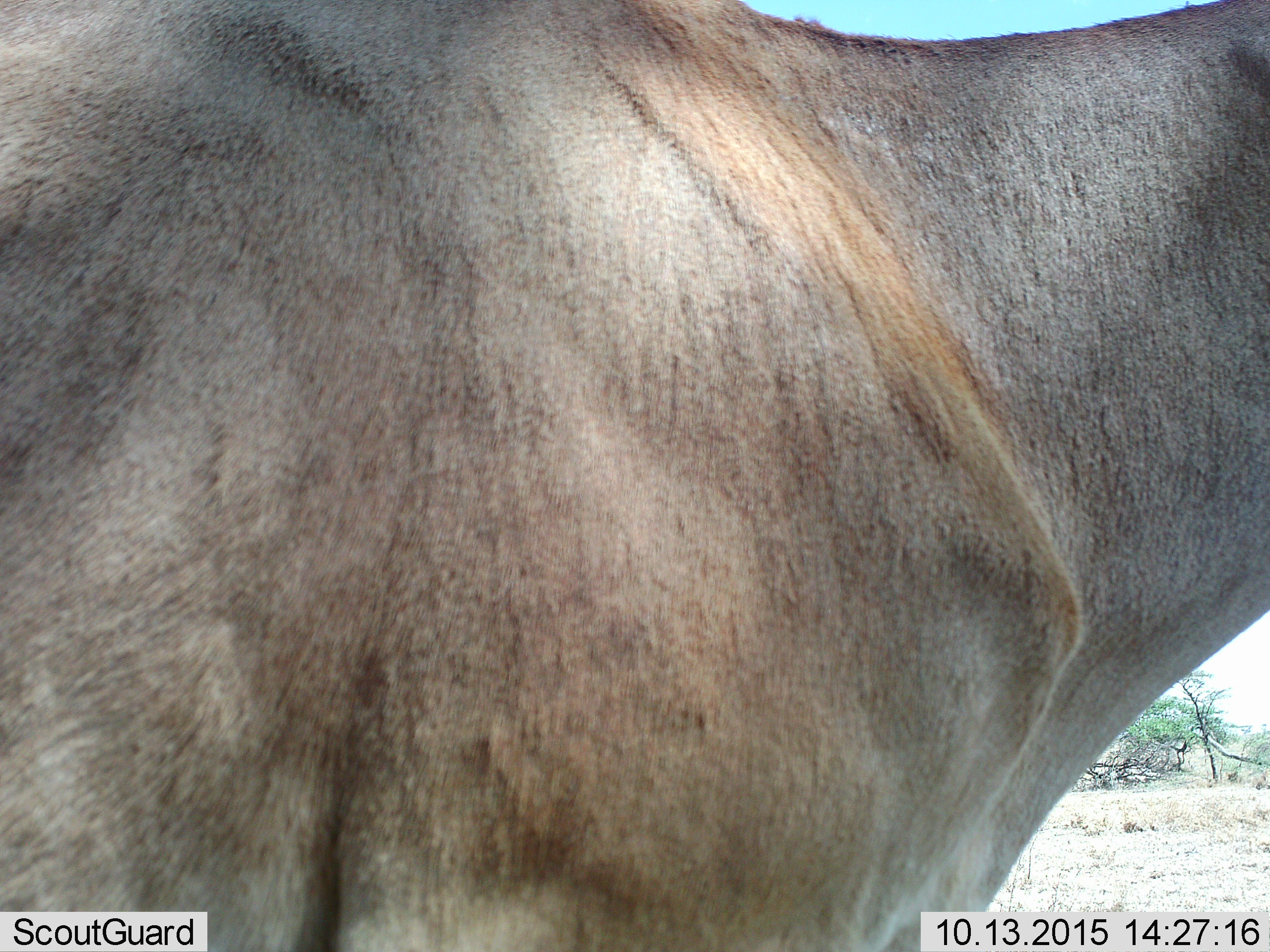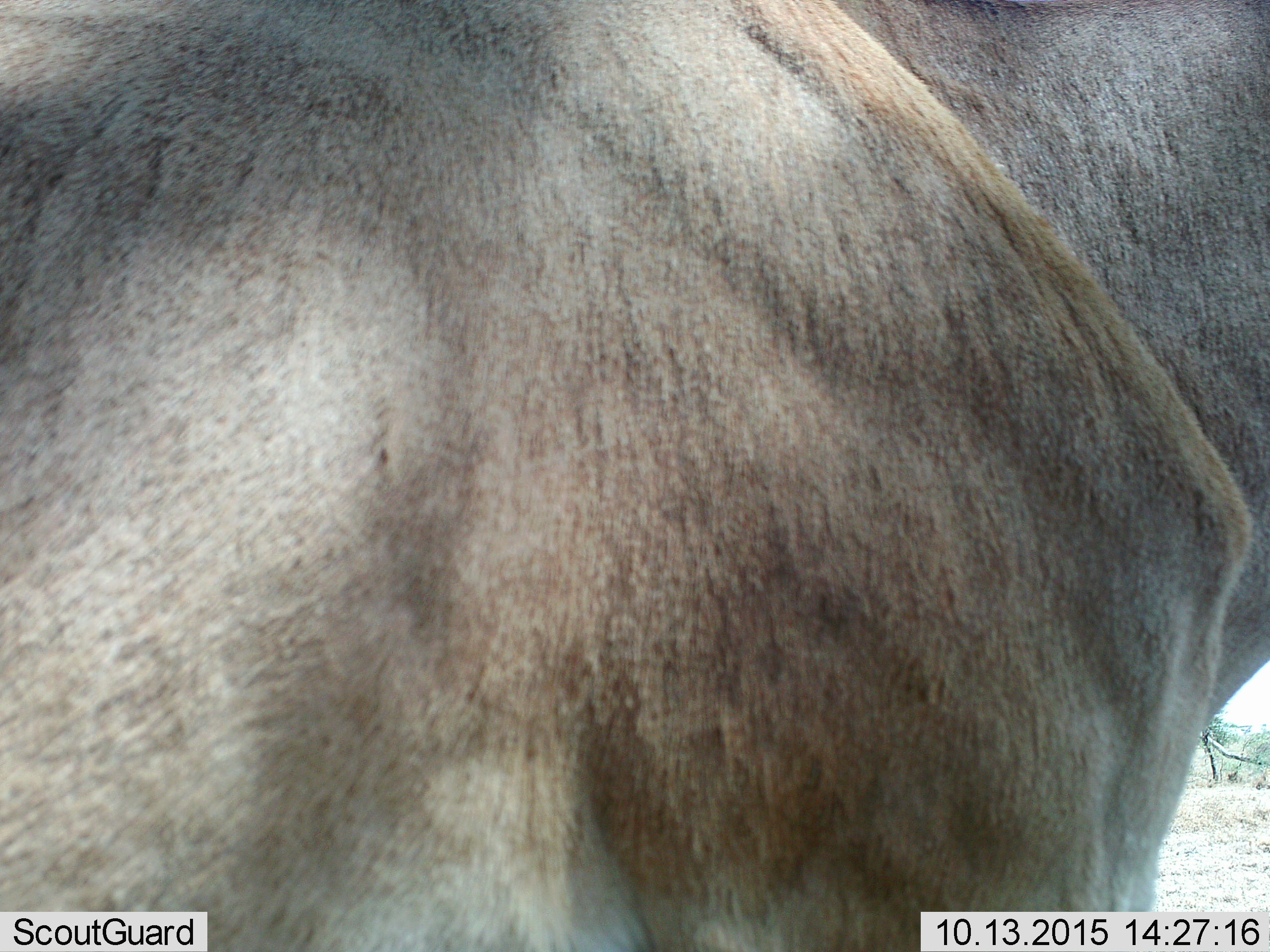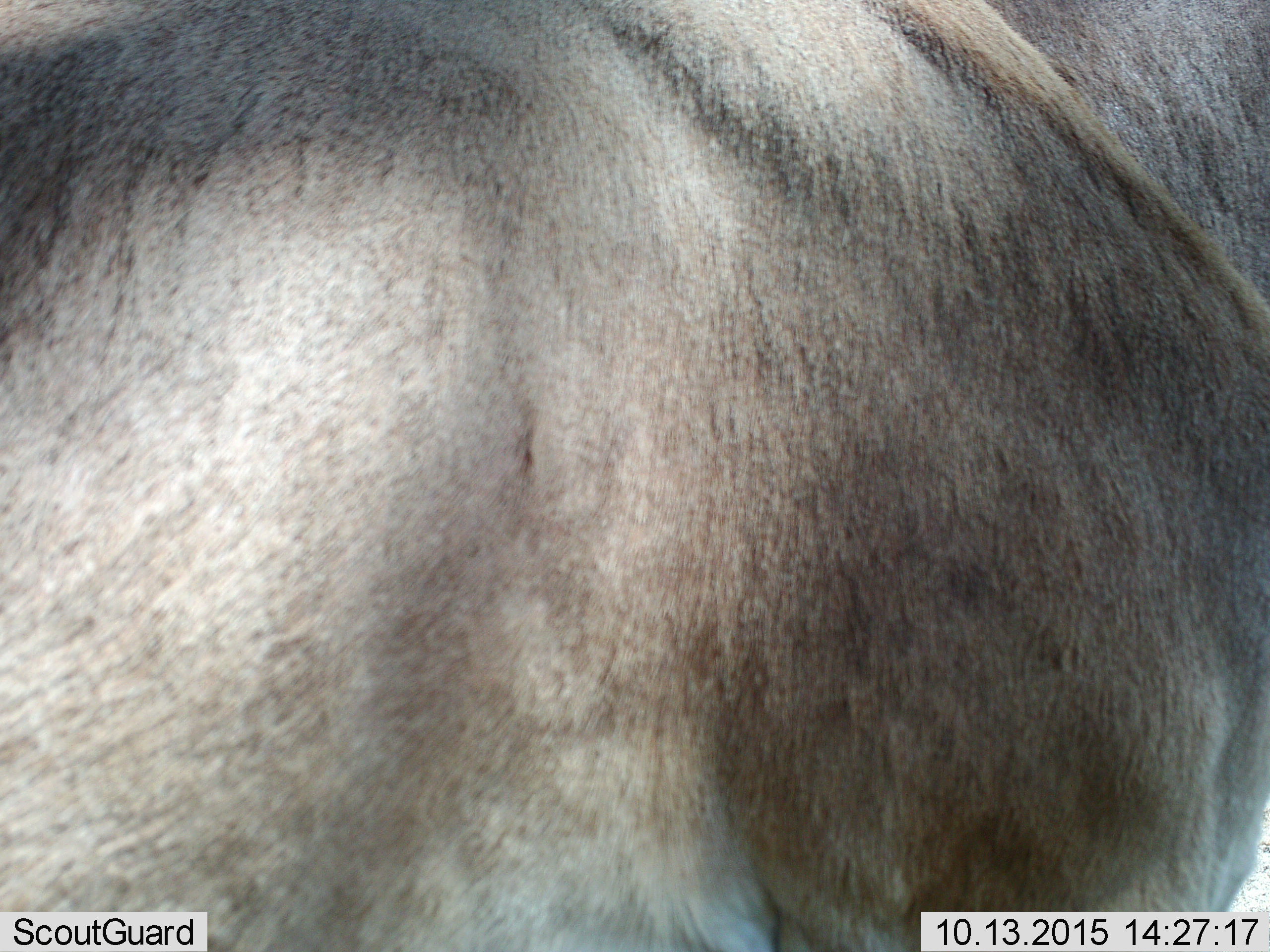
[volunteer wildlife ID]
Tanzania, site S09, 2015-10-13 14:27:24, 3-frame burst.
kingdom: Animalia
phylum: Chordata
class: Mammalia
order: Artiodactyla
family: Bovidae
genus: Connochaetes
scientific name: Connochaetes taurinus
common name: blue wildebeest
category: wildebeest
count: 1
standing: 50%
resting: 0%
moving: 50%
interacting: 0%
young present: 0%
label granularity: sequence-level